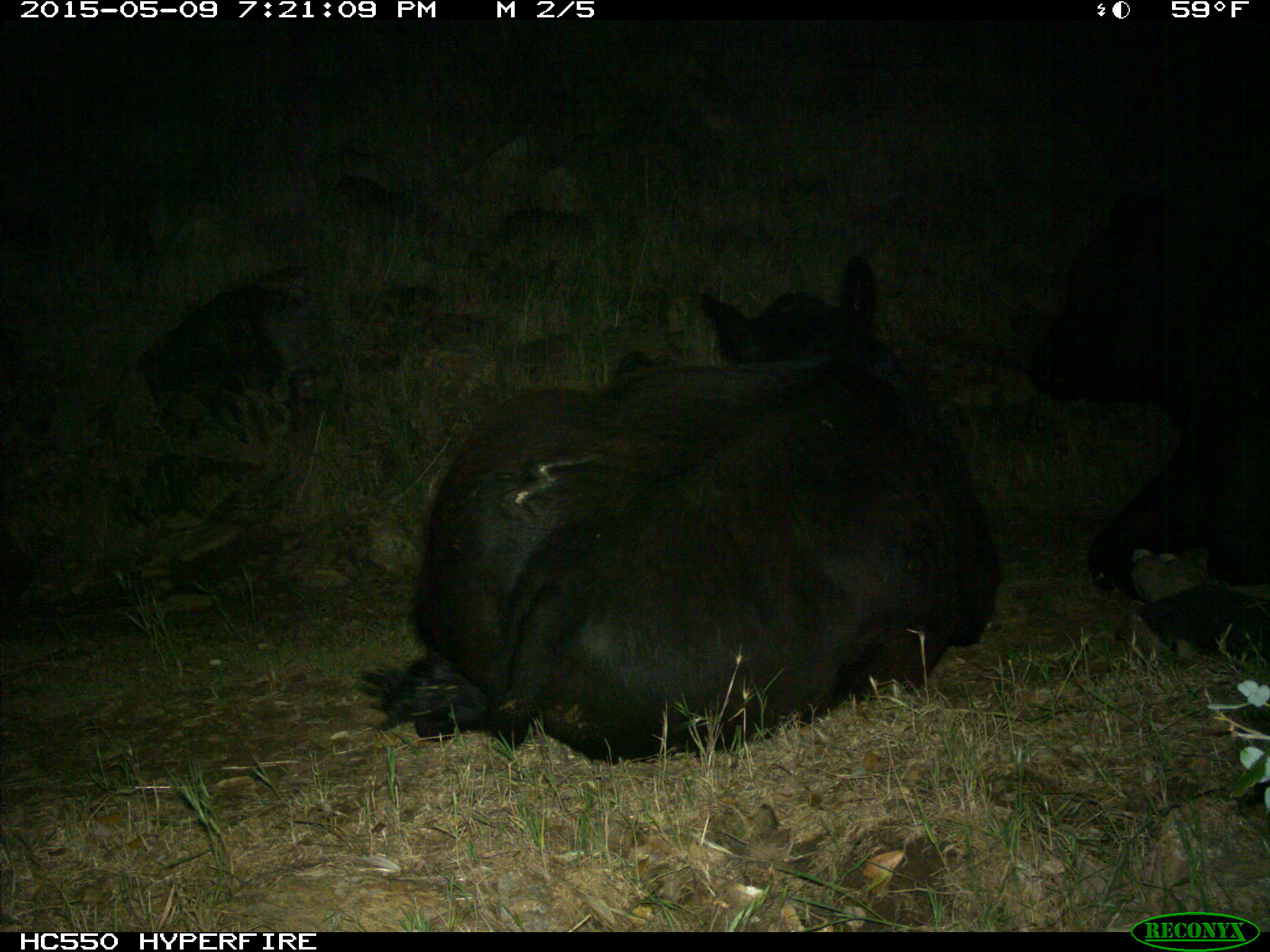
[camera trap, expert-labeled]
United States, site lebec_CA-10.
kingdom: Animalia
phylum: Chordata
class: Mammalia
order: Artiodactyla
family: Bovidae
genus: Bos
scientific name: Bos taurus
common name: domestic cow